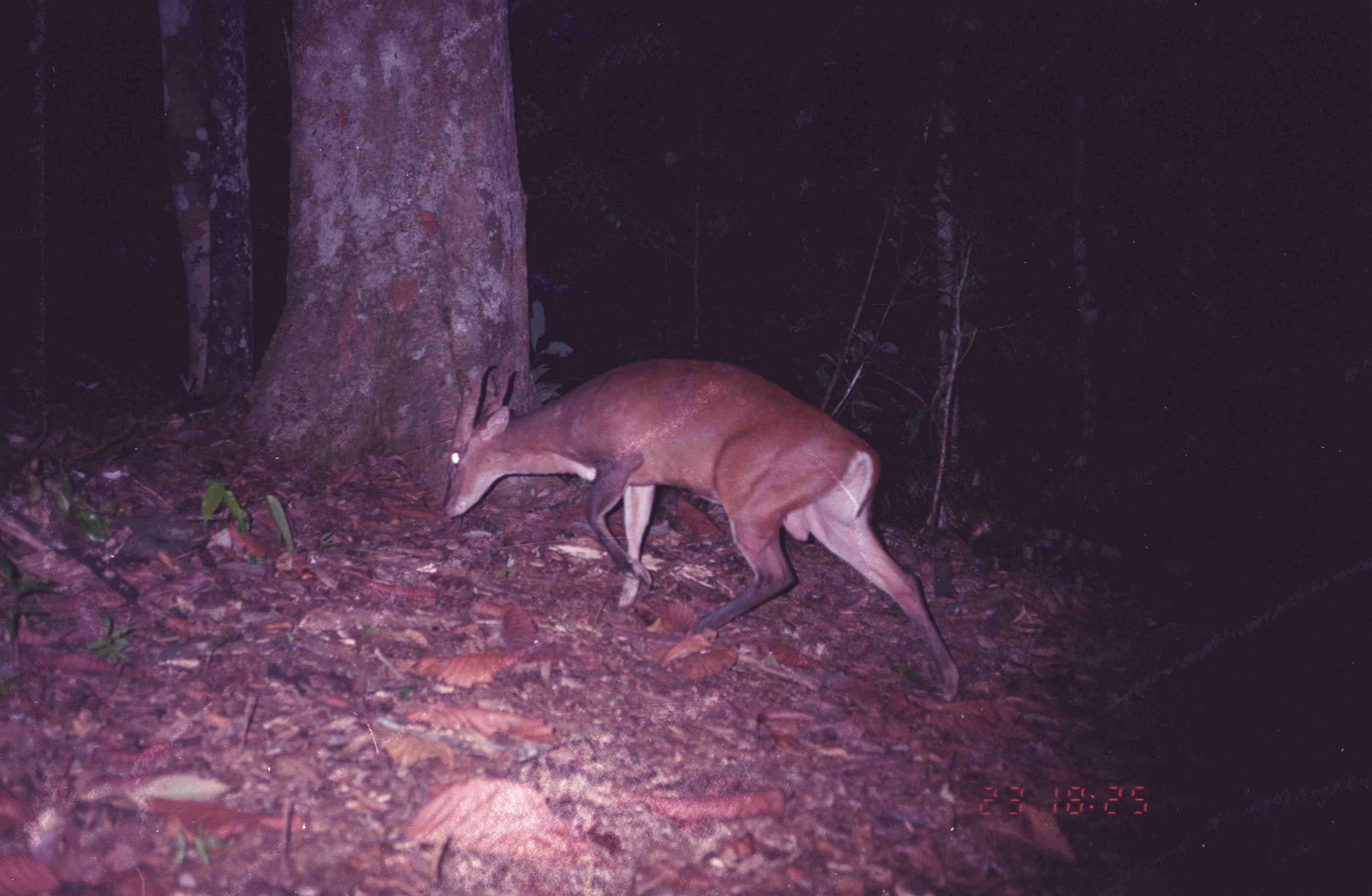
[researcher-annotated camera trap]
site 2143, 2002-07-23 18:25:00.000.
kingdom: Animalia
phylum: Chordata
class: Mammalia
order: Artiodactyla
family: Cervidae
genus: Muntiacus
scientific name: Muntiacus muntjak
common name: southern red muntjac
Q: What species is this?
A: Muntiacus muntjak (southern red muntjac).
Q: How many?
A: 1.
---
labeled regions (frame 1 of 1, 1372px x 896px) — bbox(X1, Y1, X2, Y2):
muntiacus muntjak: bbox(440, 354, 961, 703)